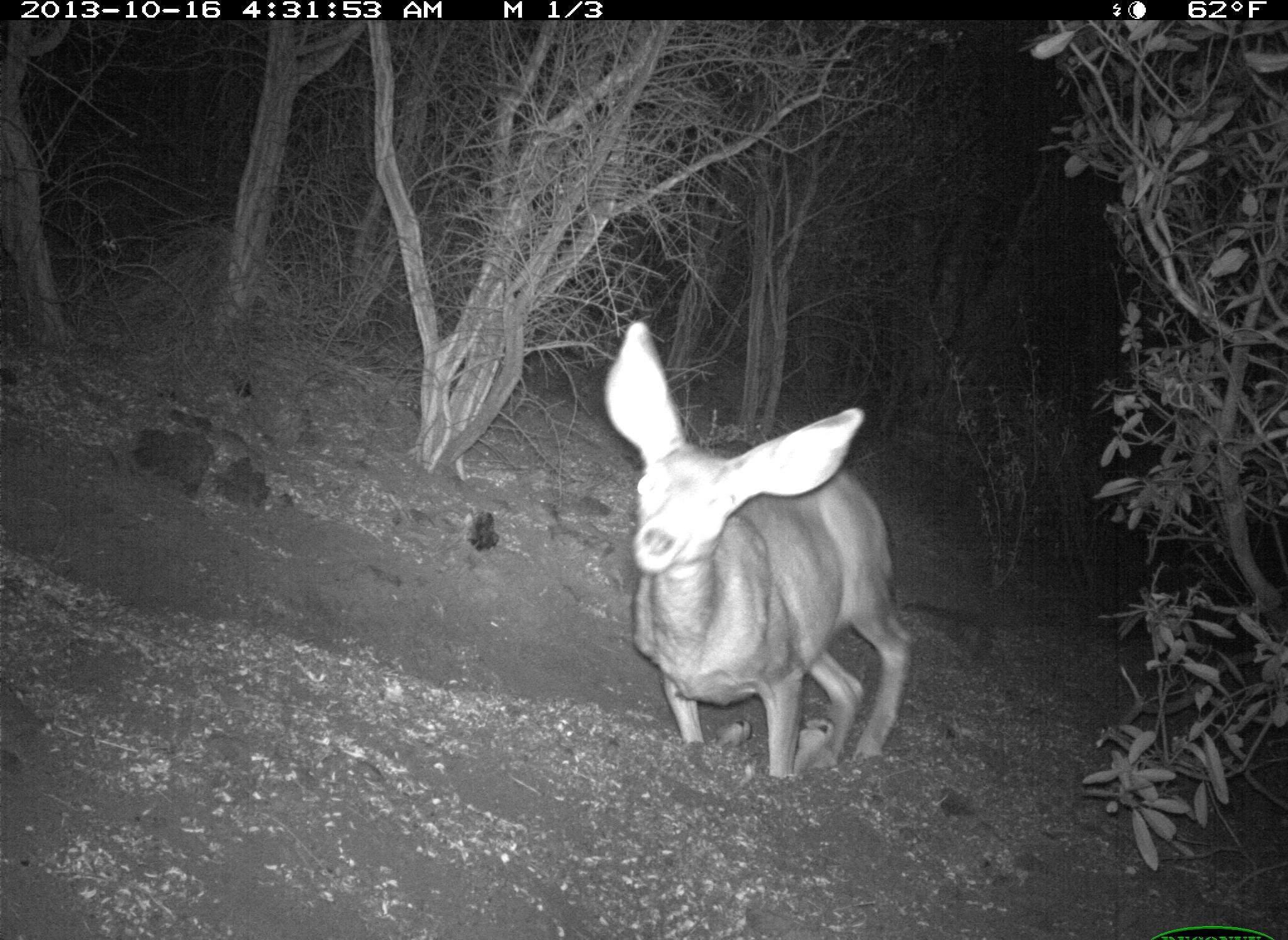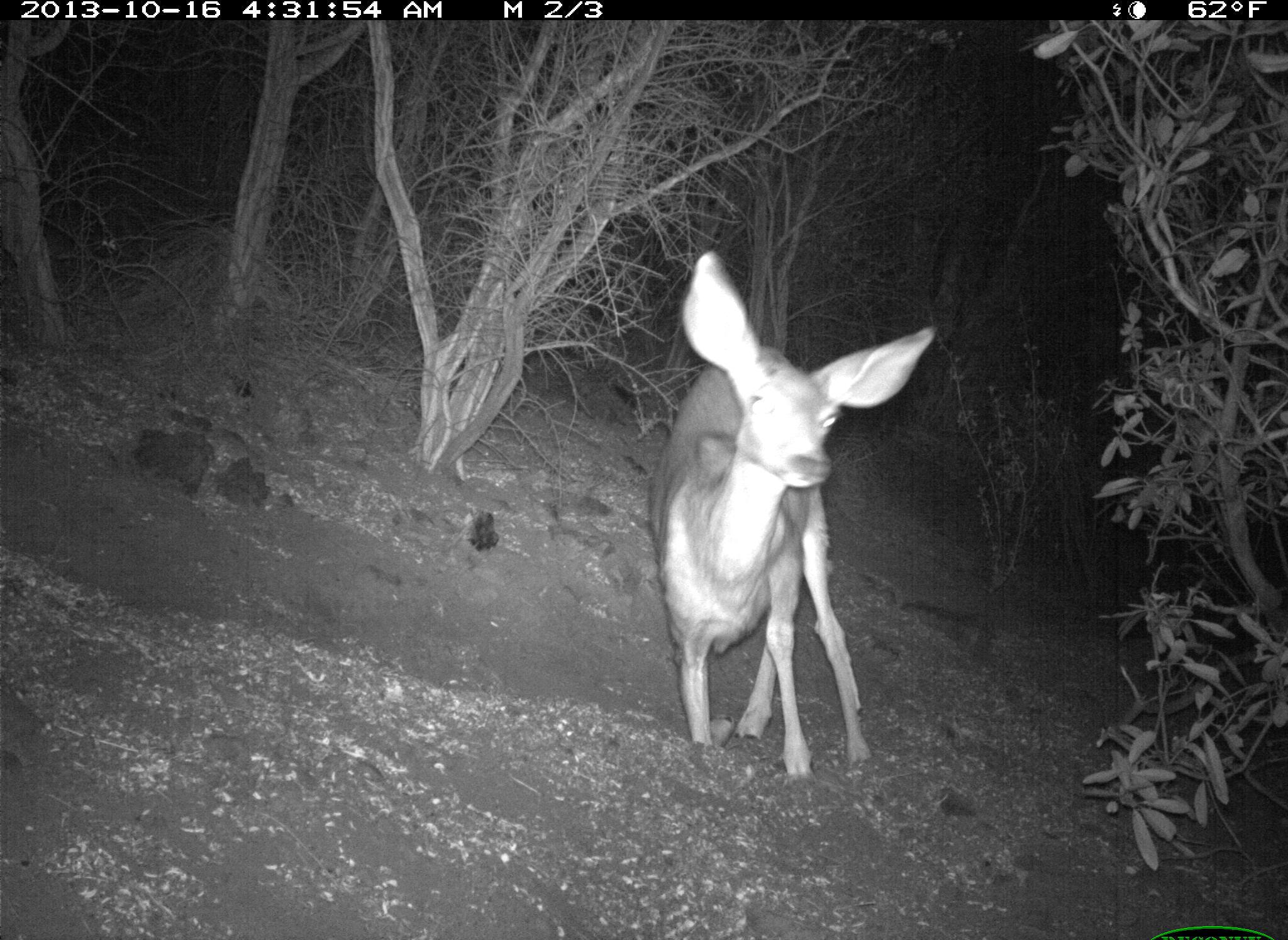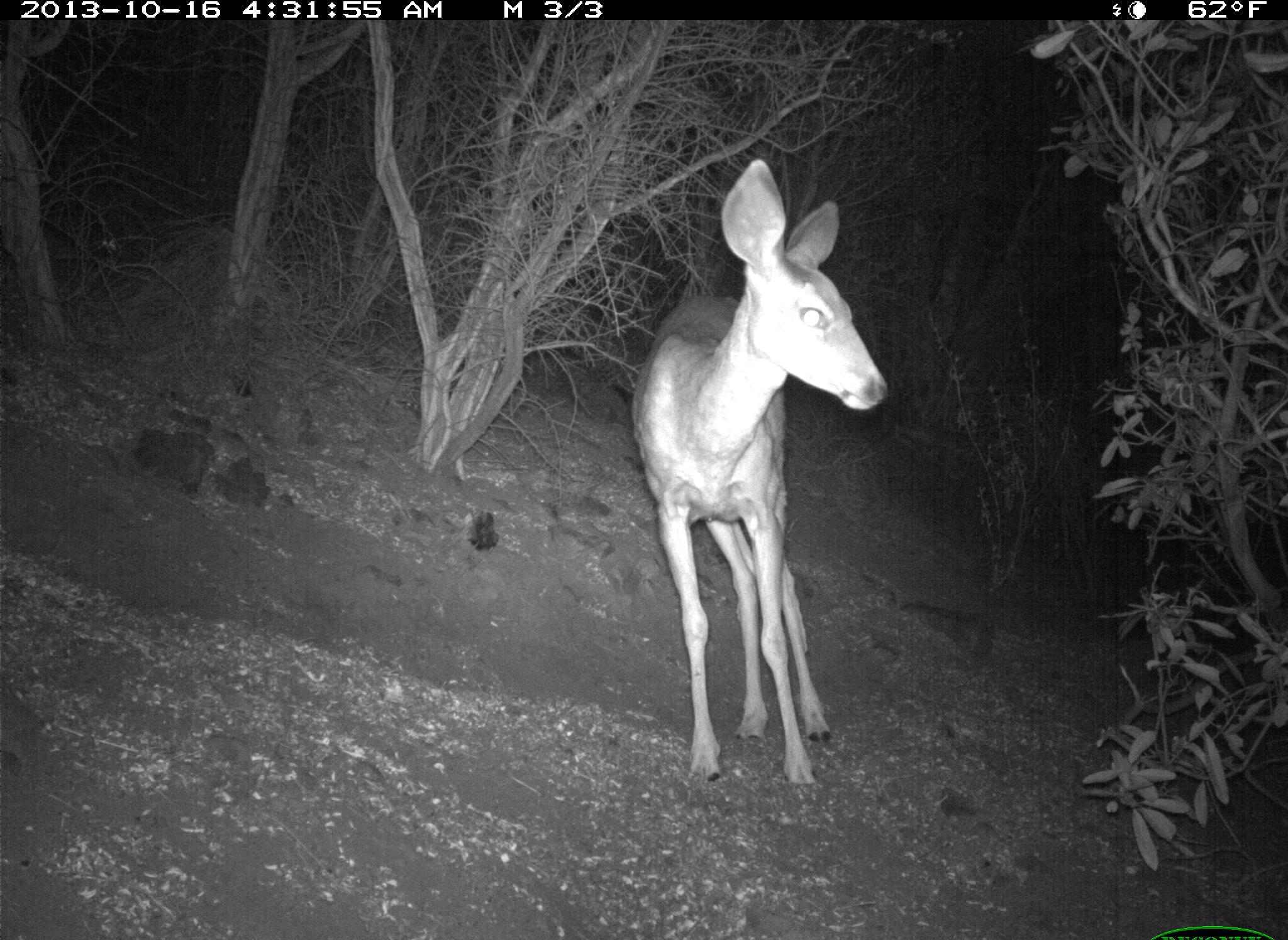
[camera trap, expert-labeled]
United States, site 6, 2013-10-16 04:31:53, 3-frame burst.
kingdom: Animalia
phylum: Chordata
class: Mammalia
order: Artiodactyla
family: Cervidae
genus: Odocoileus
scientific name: Odocoileus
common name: deer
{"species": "deer (Odocoileus)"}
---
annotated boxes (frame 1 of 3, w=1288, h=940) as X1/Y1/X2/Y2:
deer: 601/321/915/786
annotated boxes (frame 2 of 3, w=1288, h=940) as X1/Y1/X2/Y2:
deer: 652/251/940/788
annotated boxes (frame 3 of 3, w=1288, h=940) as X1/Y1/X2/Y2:
deer: 627/157/892/798